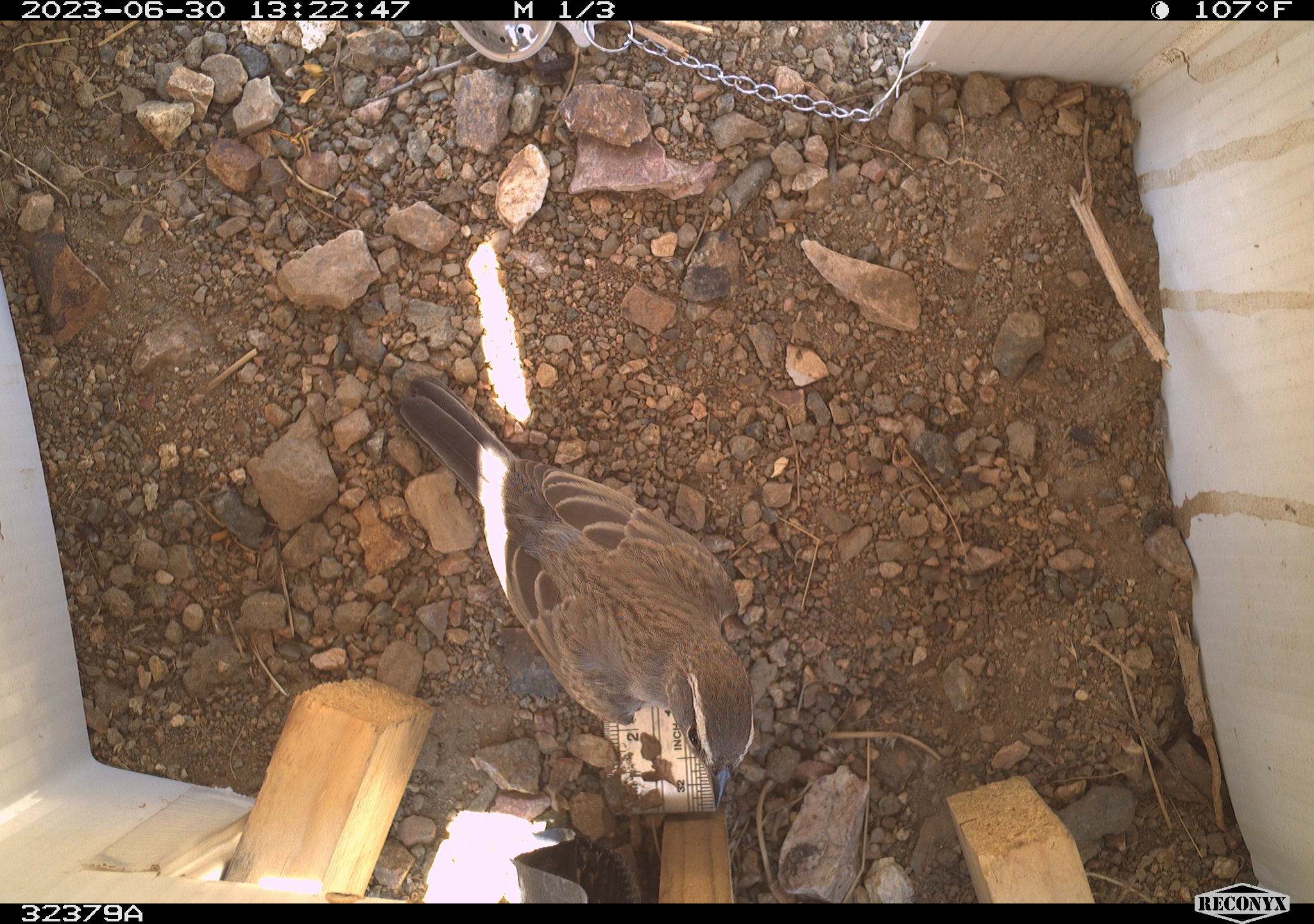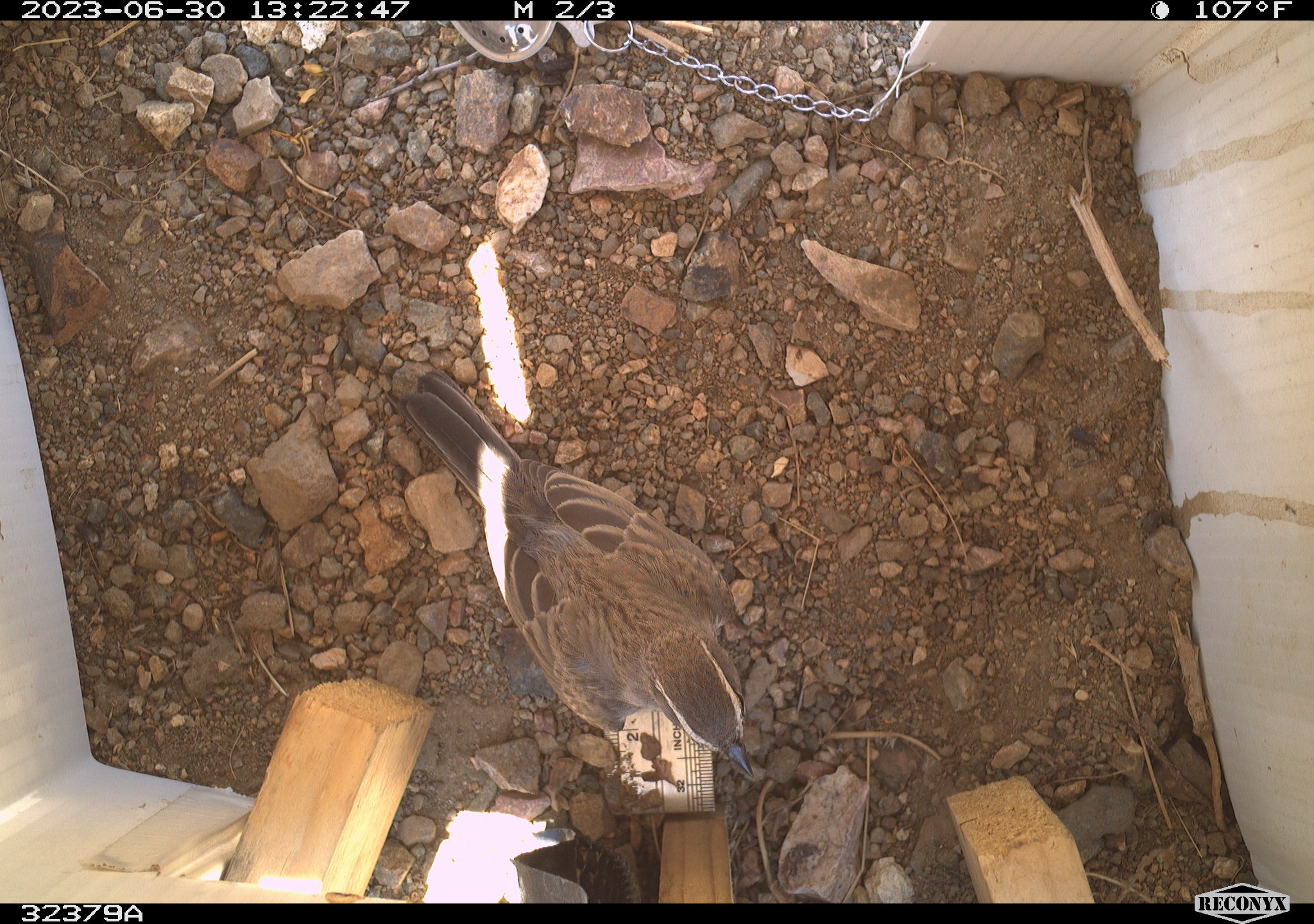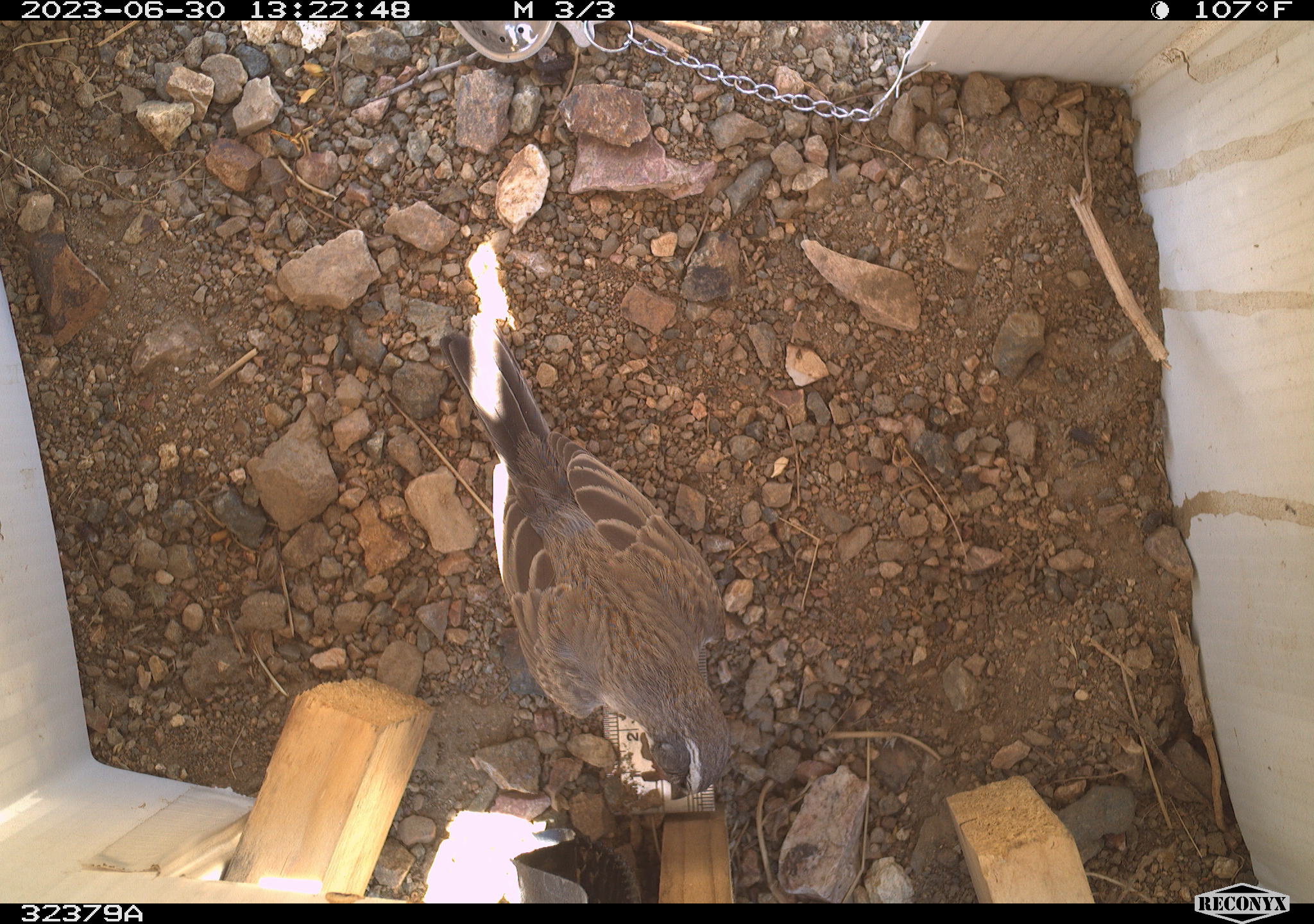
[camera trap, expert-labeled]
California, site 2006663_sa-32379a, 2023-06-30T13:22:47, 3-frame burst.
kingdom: Animalia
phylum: Chordata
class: Aves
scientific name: Aves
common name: bird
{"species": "bird (Aves)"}